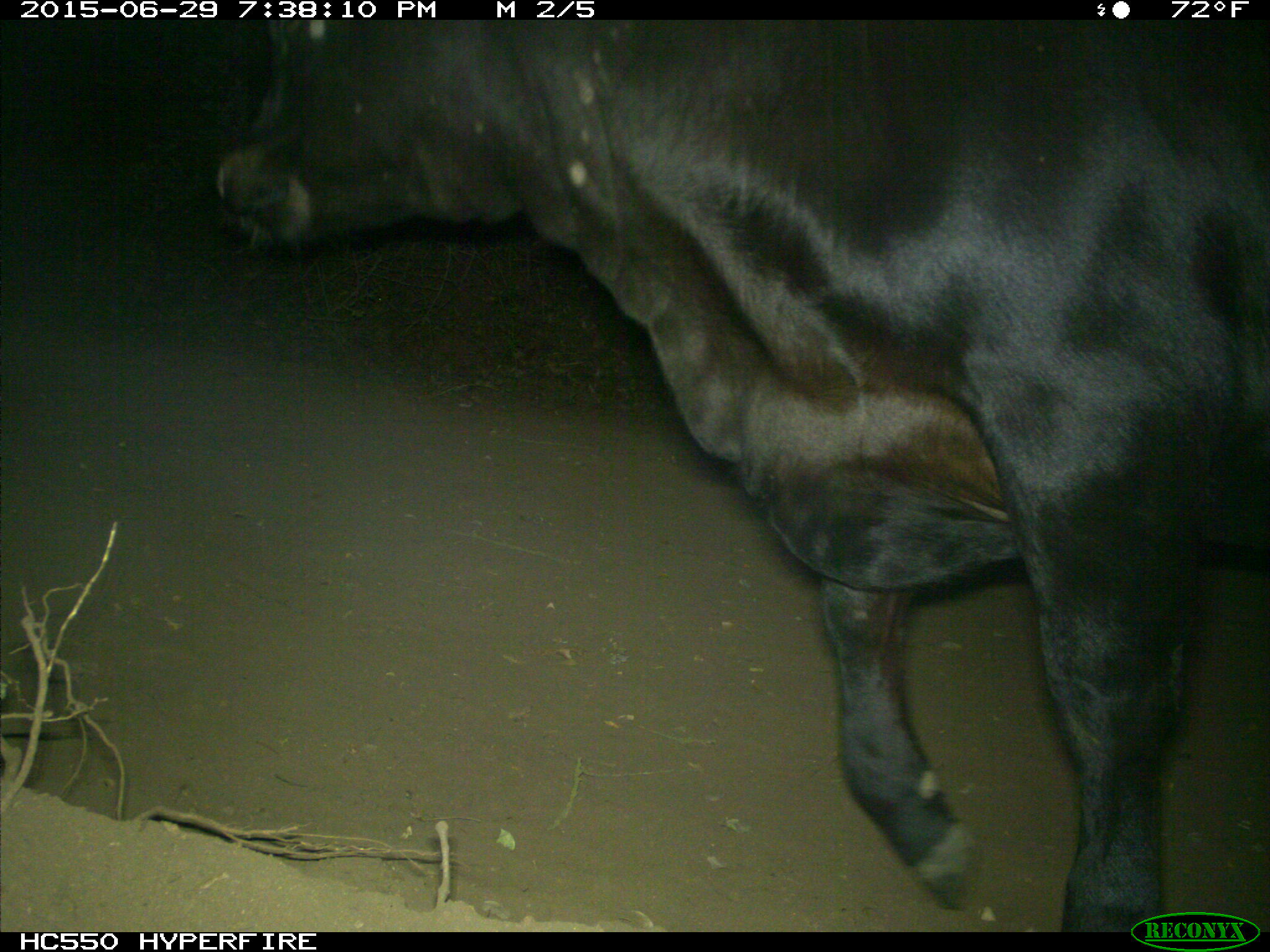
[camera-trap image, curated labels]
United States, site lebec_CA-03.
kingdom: Animalia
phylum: Chordata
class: Mammalia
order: Artiodactyla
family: Bovidae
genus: Bos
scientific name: Bos taurus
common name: domestic cow